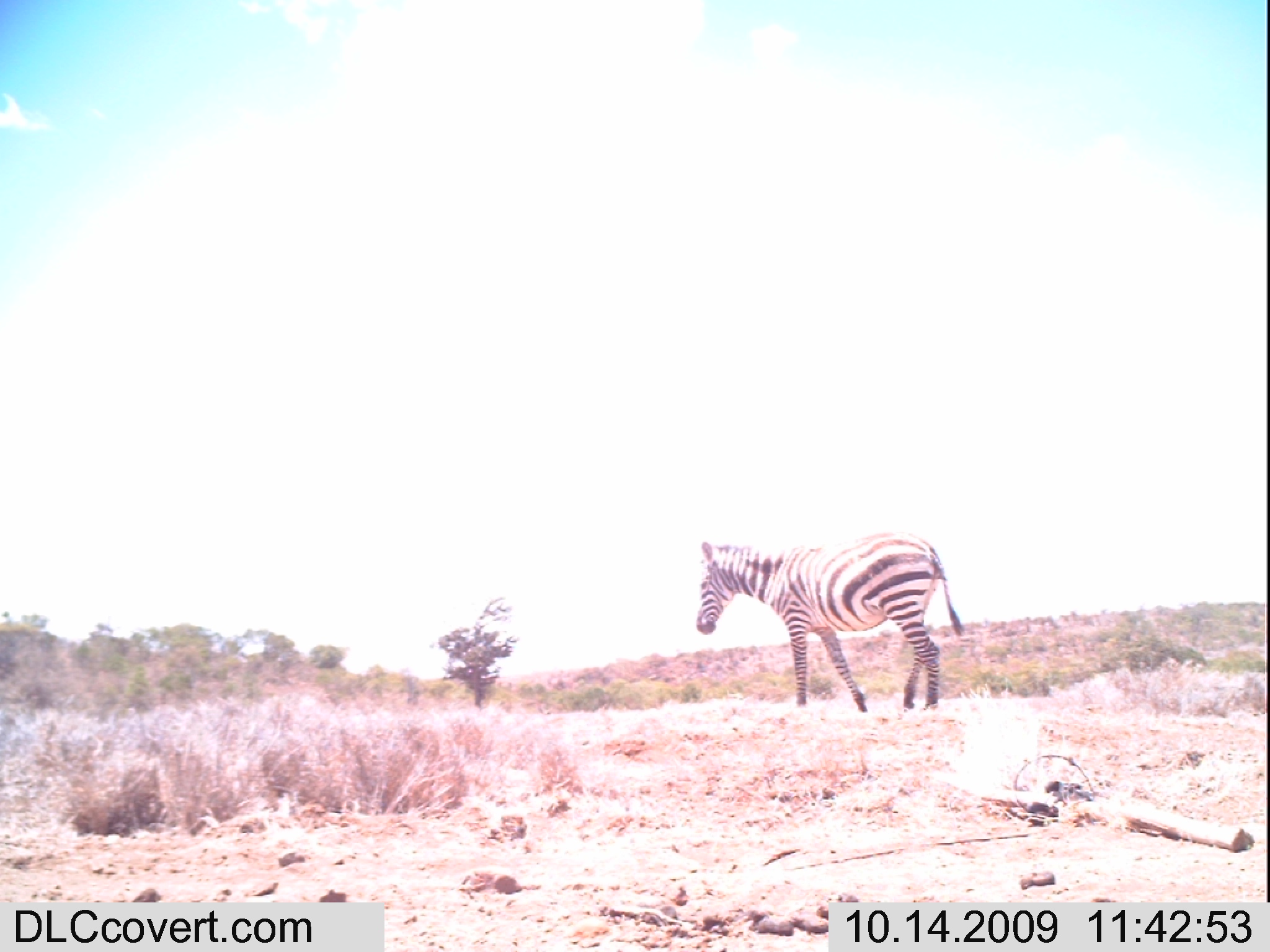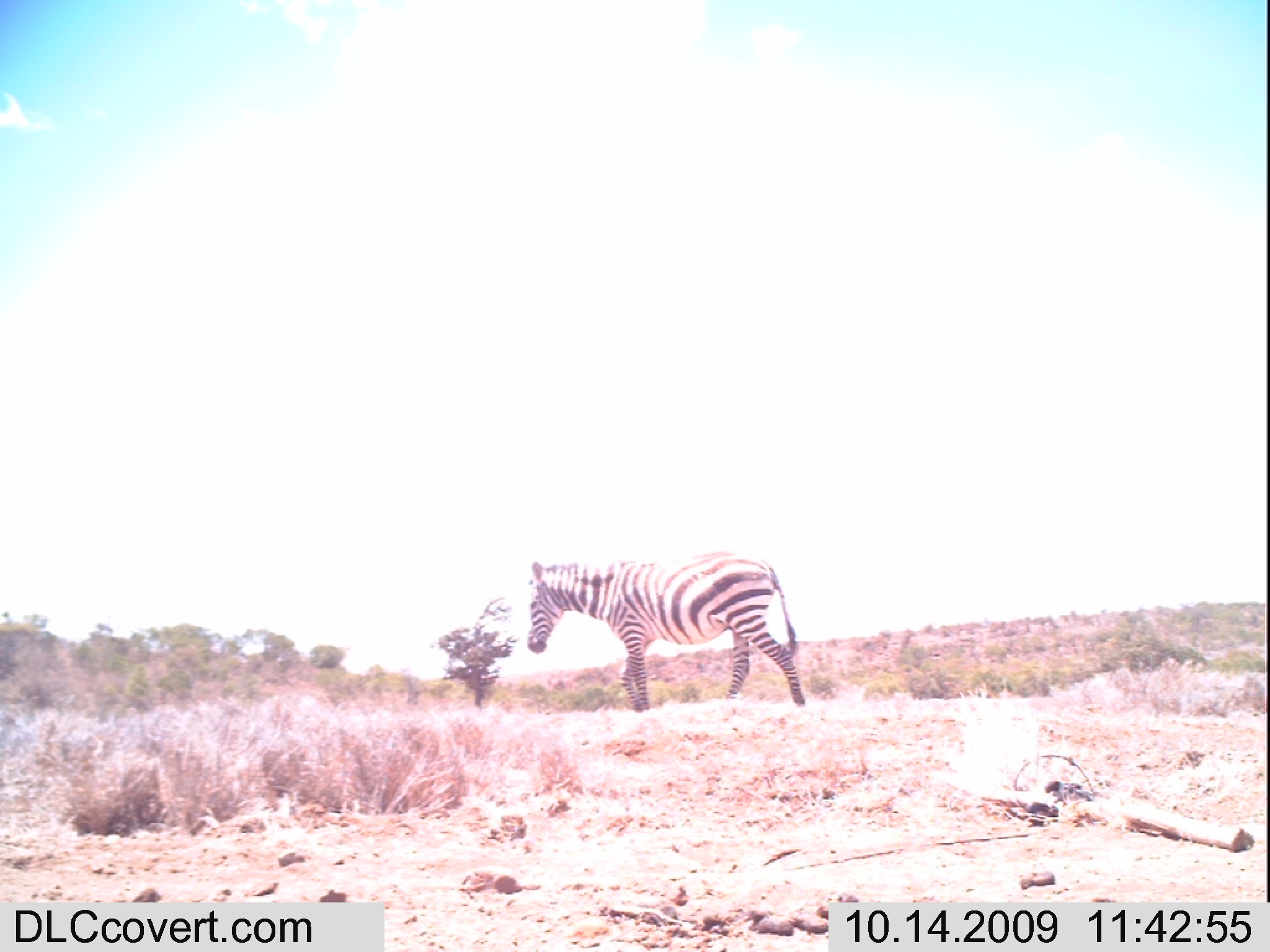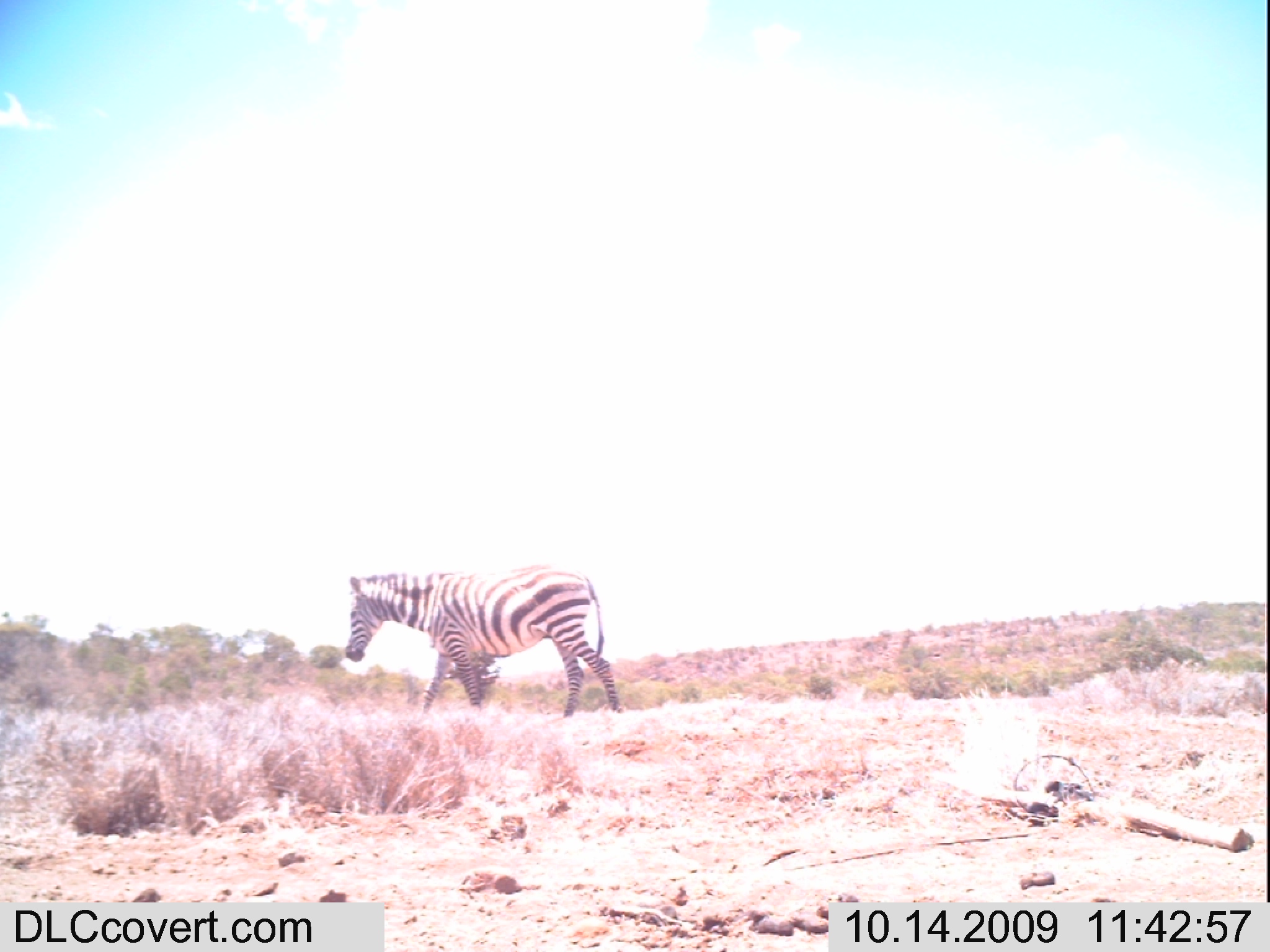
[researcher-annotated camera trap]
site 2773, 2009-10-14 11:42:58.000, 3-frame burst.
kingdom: Animalia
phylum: Chordata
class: Mammalia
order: Perissodactyla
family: Equidae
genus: Equus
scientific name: Equus quagga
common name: plains zebra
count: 1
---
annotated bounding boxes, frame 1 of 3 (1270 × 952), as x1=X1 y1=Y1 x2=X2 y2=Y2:
equus quagga: x1=695 y1=529 x2=964 y2=711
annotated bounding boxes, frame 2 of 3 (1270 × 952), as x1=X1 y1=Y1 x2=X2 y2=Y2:
equus quagga: x1=527 y1=549 x2=805 y2=710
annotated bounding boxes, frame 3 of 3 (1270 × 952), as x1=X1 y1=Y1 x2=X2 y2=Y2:
equus quagga: x1=342 y1=564 x2=623 y2=716